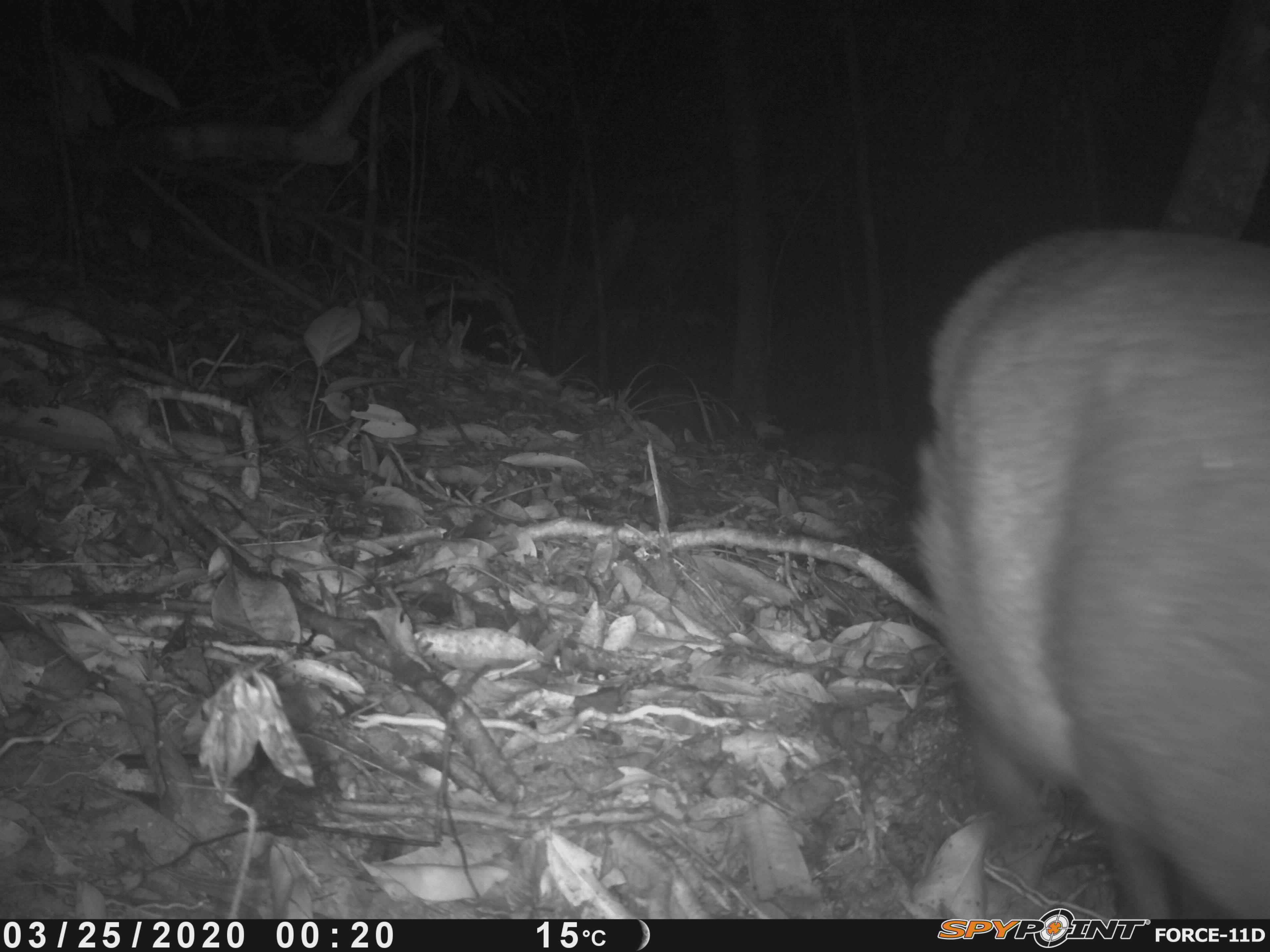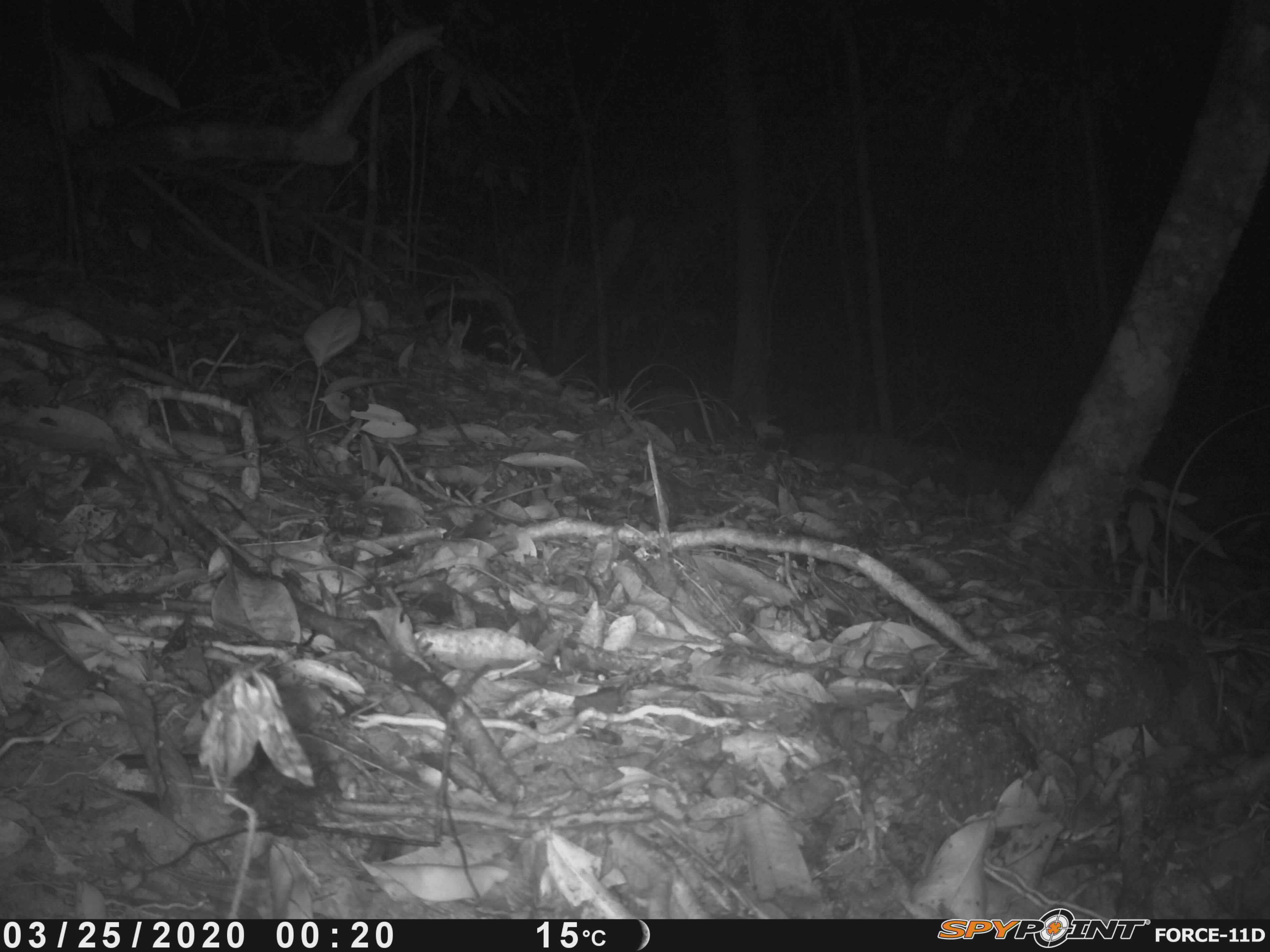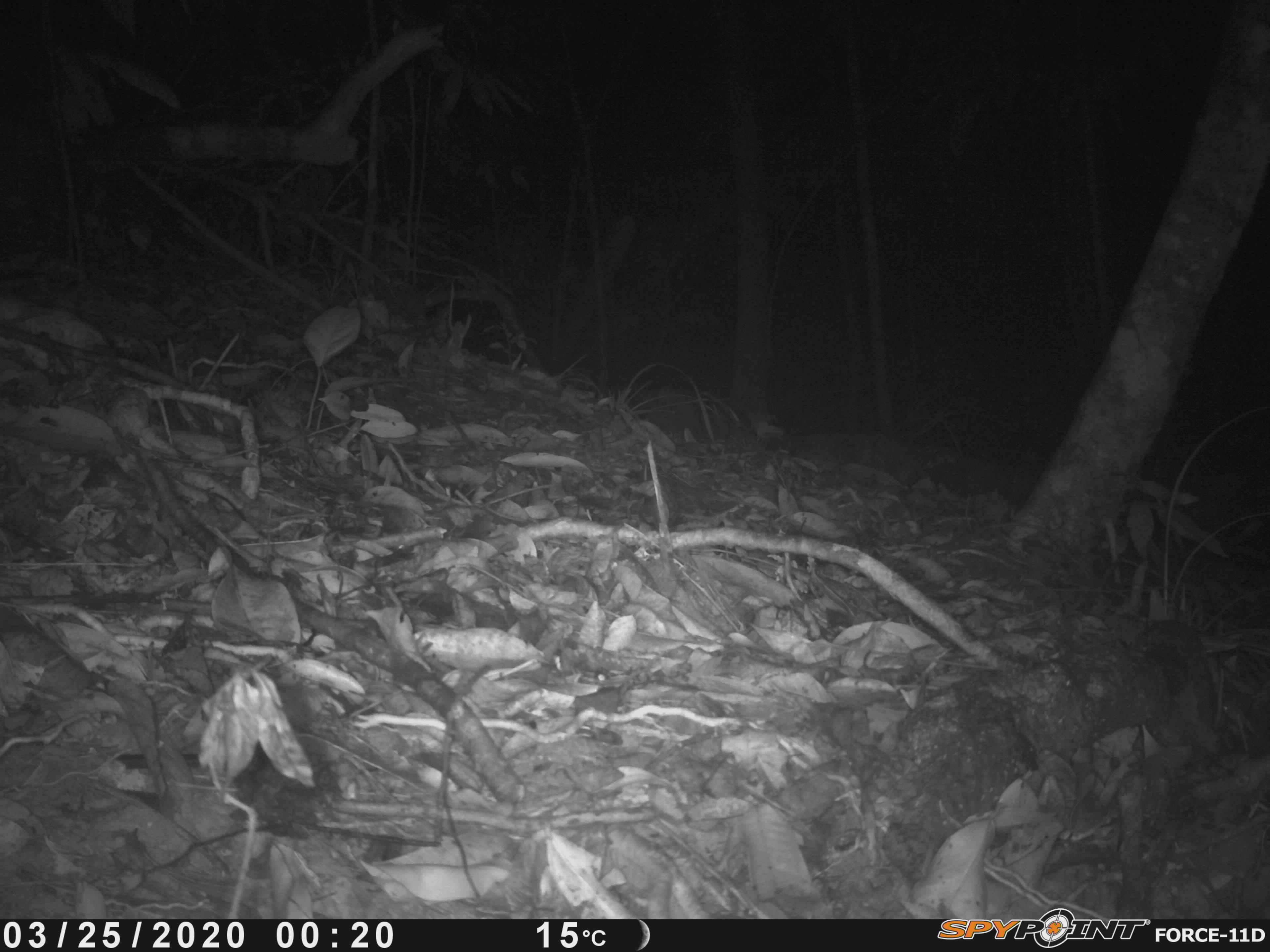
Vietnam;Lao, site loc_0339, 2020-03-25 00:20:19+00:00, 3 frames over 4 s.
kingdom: Animalia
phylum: Chordata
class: Mammalia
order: Artiodactyla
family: Cervidae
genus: Muntiacus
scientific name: Muntiacus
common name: muntjacs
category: unidentified muntjac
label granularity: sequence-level